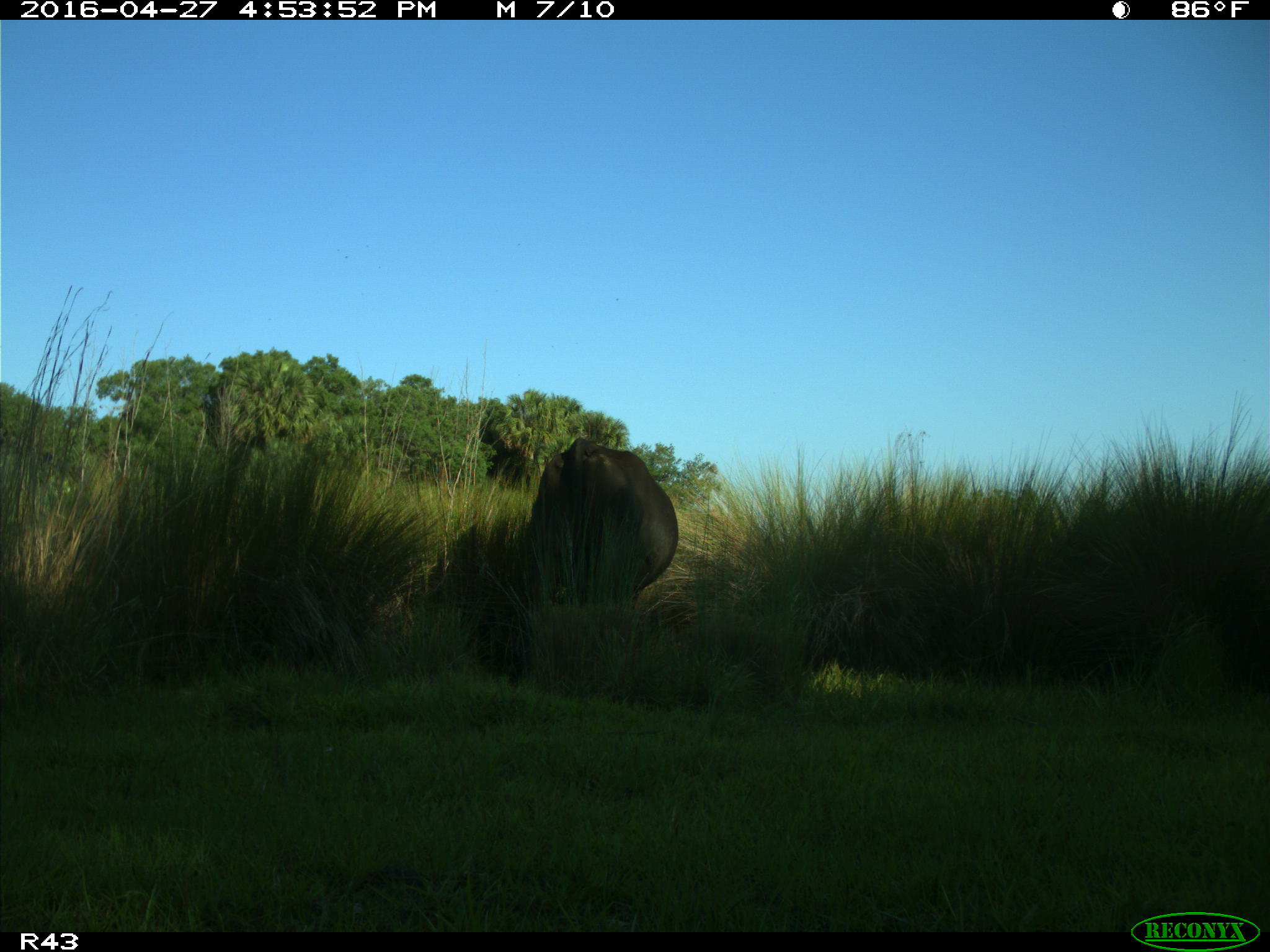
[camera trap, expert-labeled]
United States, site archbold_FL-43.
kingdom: Animalia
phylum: Chordata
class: Mammalia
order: Artiodactyla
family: Bovidae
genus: Bos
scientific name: Bos taurus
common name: domestic cow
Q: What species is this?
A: Bos taurus (domestic cow).